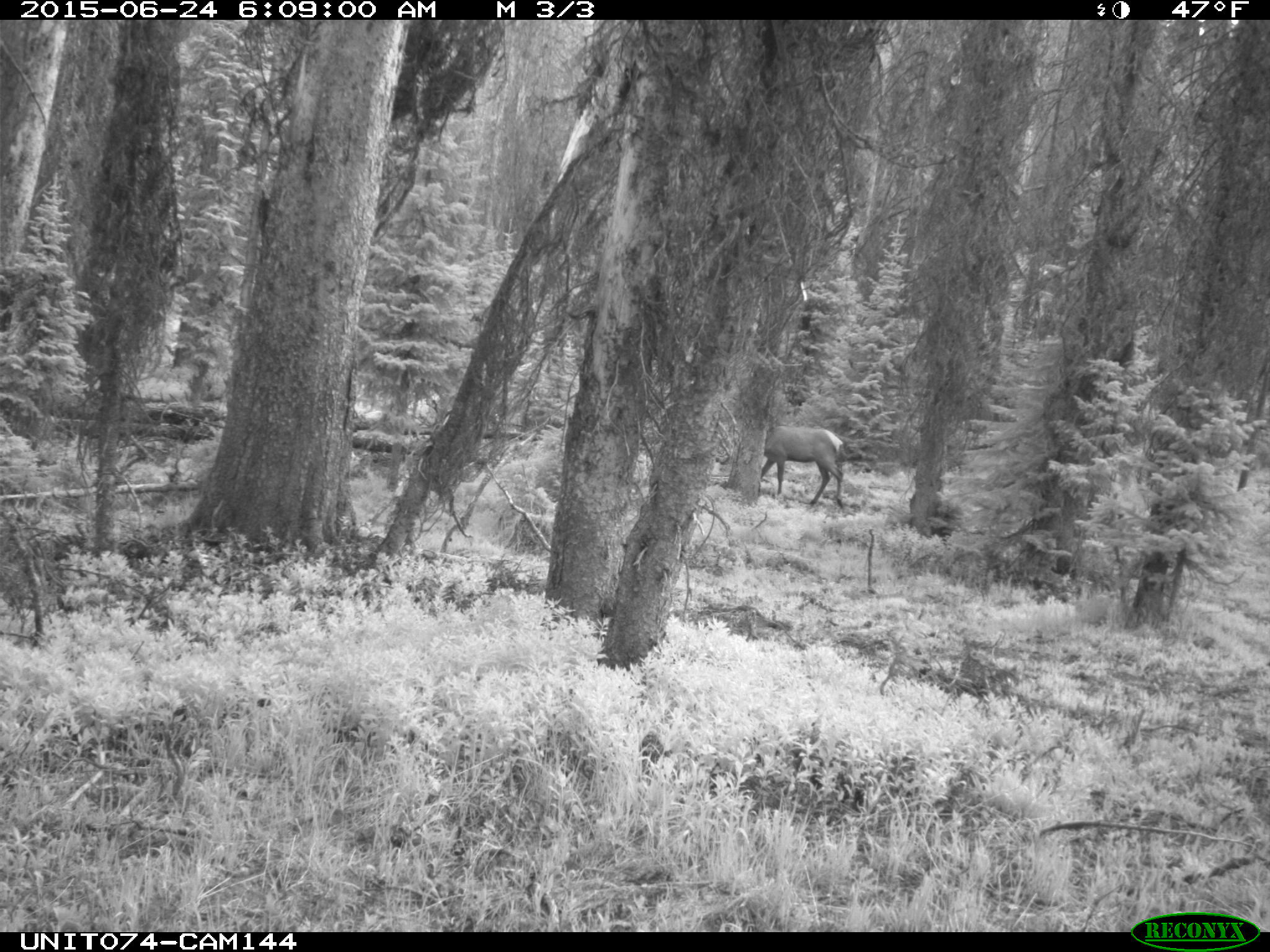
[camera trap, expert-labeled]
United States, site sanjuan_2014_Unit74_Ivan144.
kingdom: Animalia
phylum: Chordata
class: Mammalia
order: Artiodactyla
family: Cervidae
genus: Cervus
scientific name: Cervus elaphus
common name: red deer